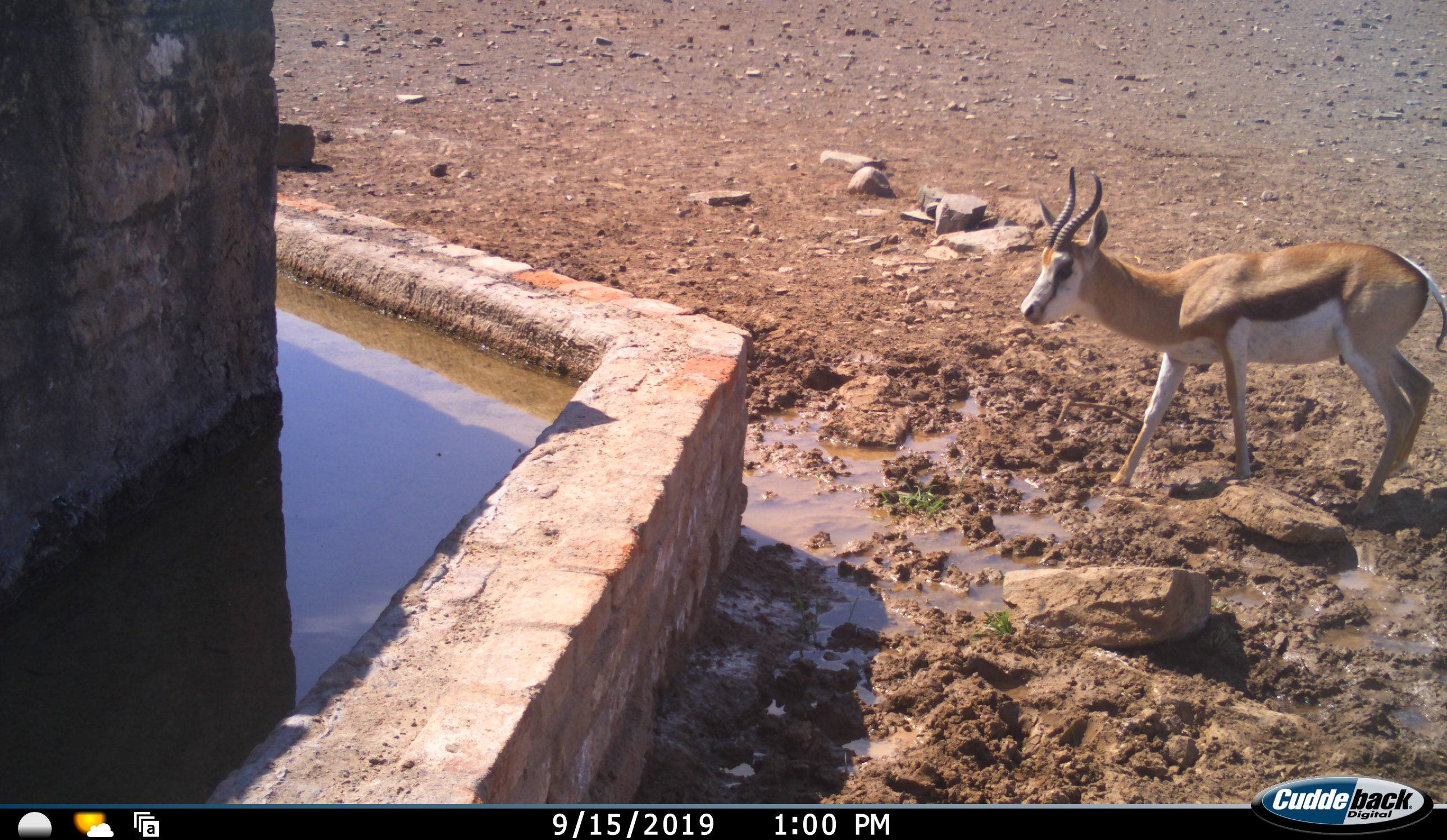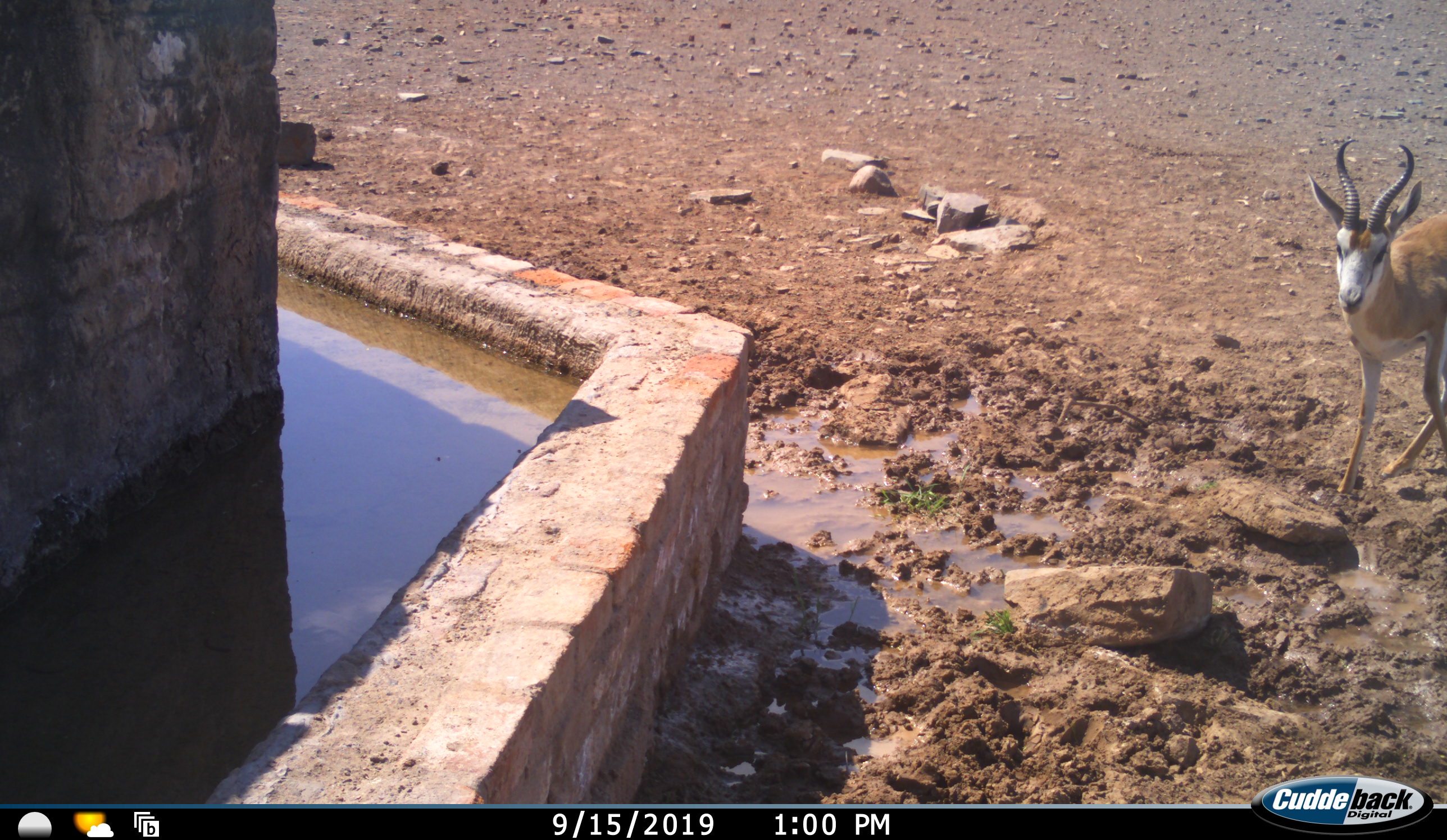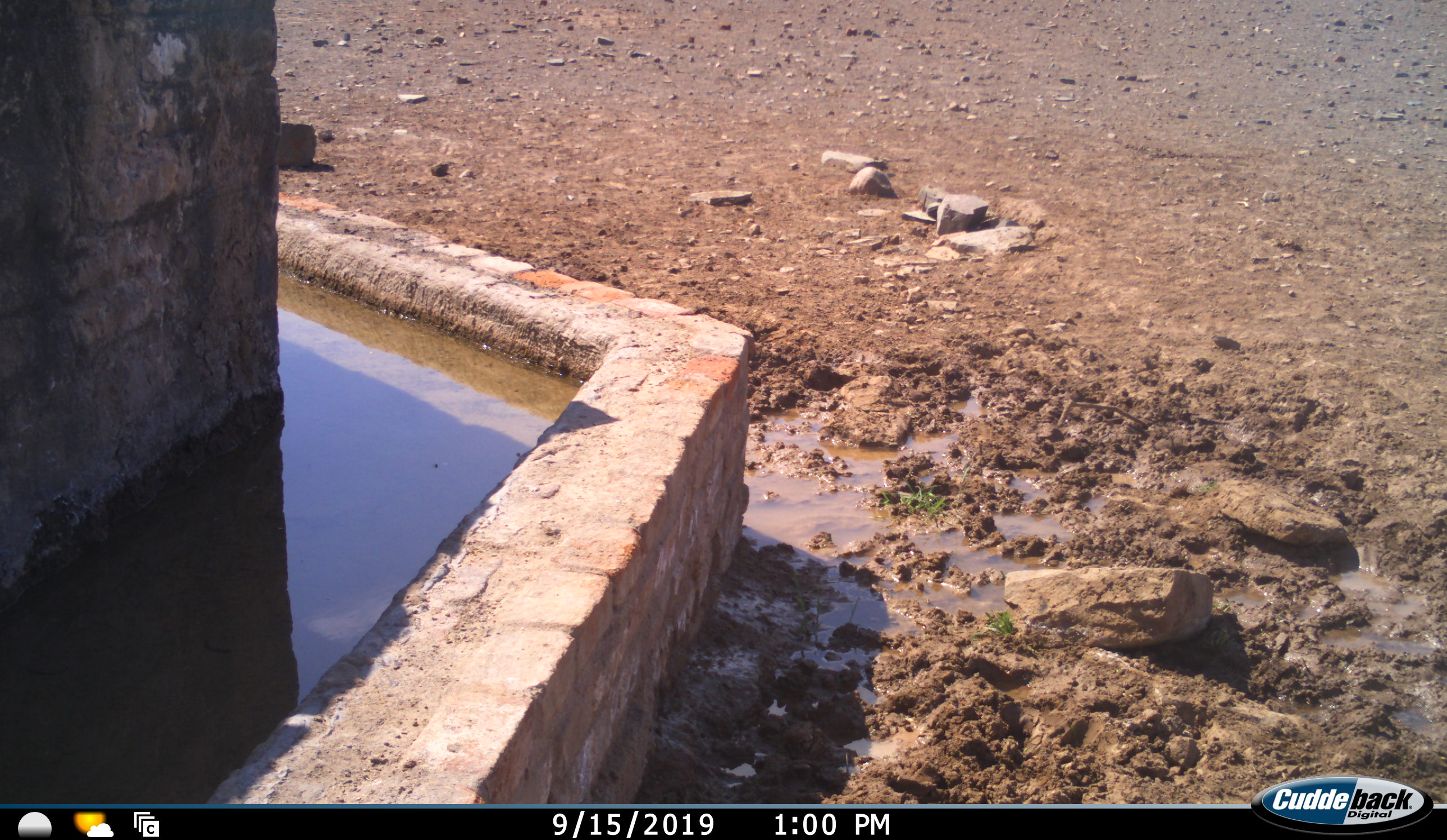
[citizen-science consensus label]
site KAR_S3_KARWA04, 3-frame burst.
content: unidentified animal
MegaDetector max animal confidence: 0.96